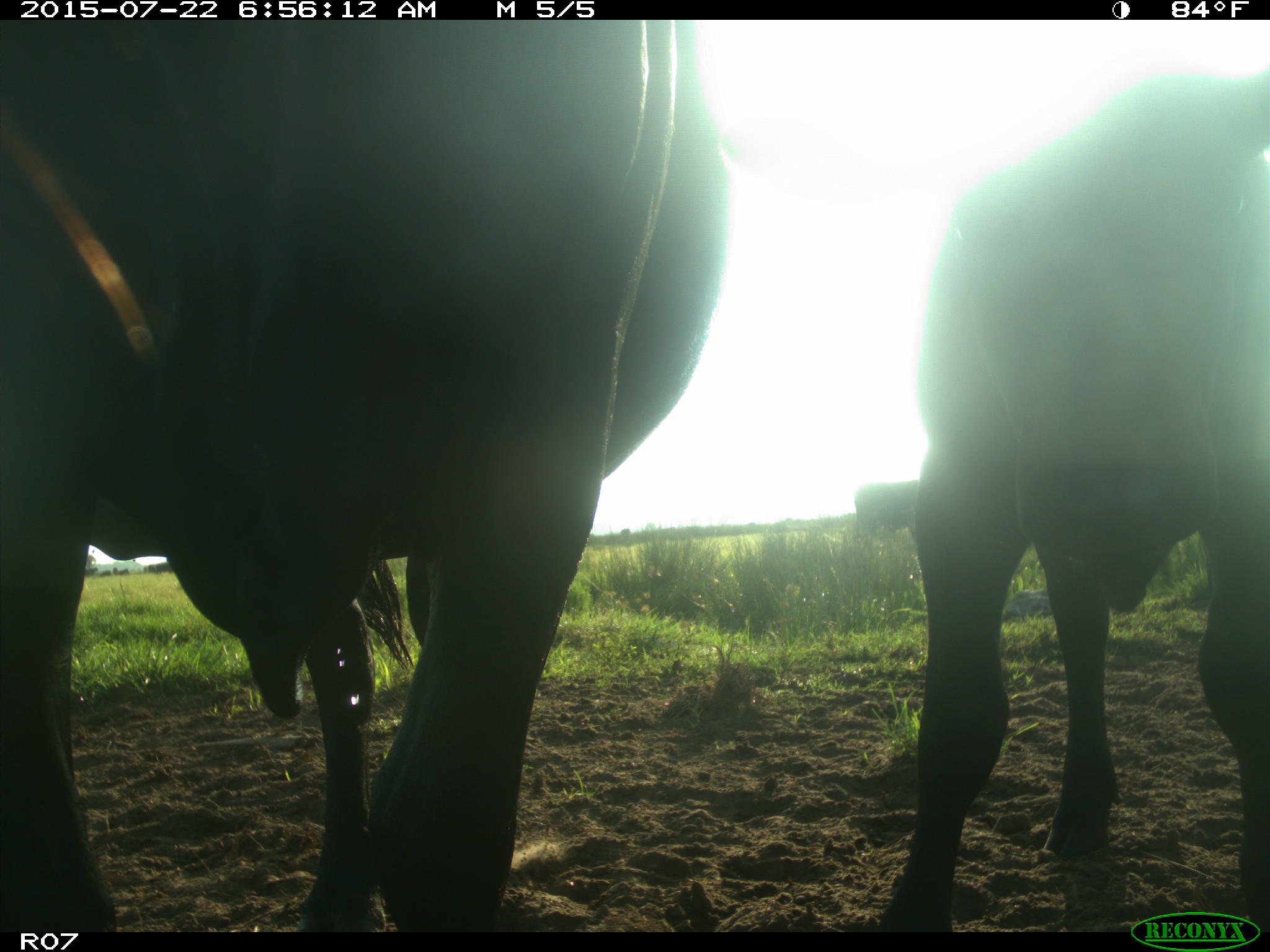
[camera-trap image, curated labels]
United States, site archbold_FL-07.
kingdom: Animalia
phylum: Chordata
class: Mammalia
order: Artiodactyla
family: Bovidae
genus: Bos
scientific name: Bos taurus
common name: domestic cow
Bos taurus (domestic cow).